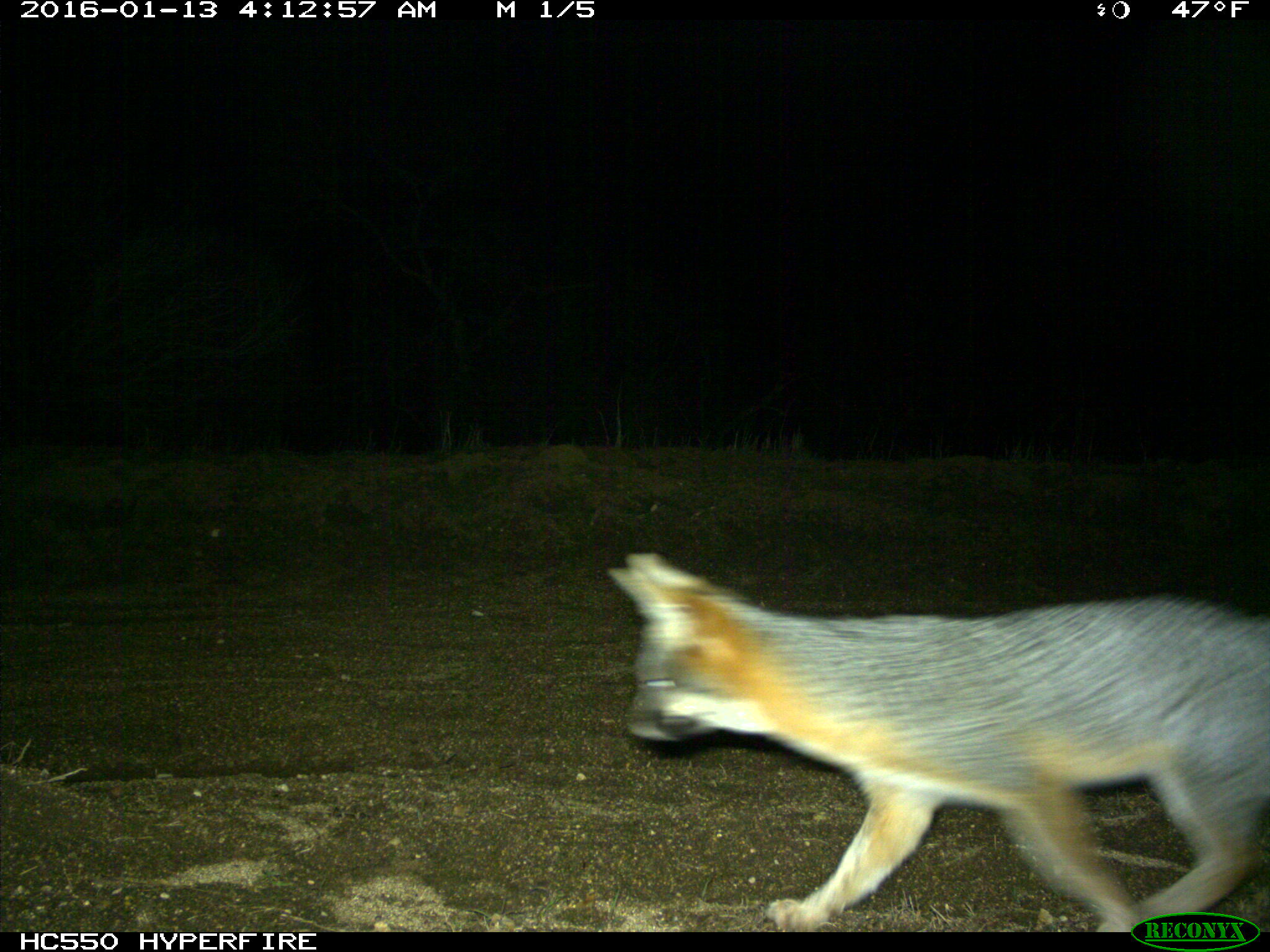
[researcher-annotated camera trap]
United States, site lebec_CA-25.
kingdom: Animalia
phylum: Chordata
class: Mammalia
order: Carnivora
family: Canidae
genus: Urocyon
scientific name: Urocyon cinereoargenteus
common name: gray fox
Urocyon cinereoargenteus (gray fox).